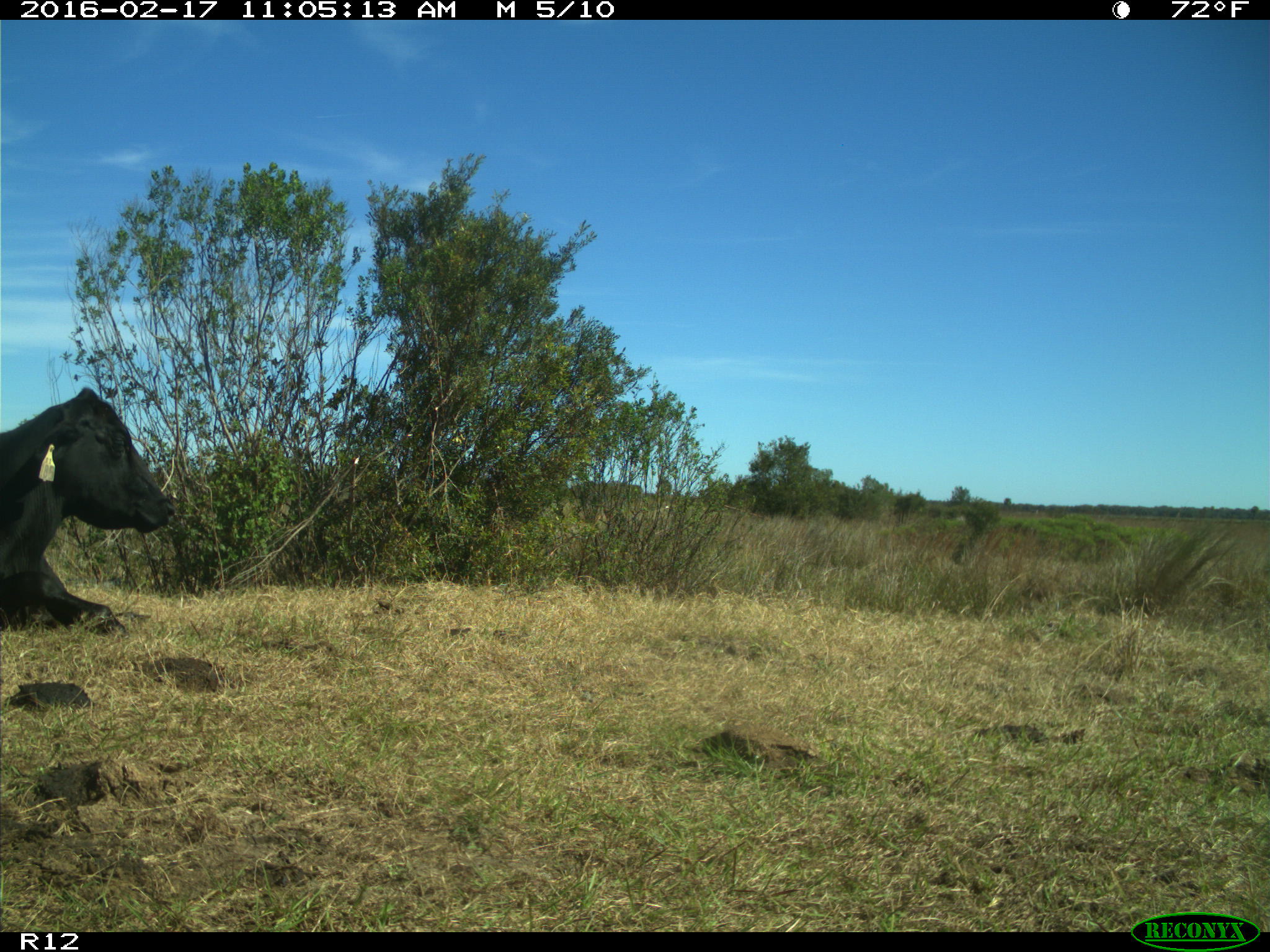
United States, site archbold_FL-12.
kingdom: Animalia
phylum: Chordata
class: Mammalia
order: Artiodactyla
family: Bovidae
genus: Bos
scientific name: Bos taurus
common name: domestic cow